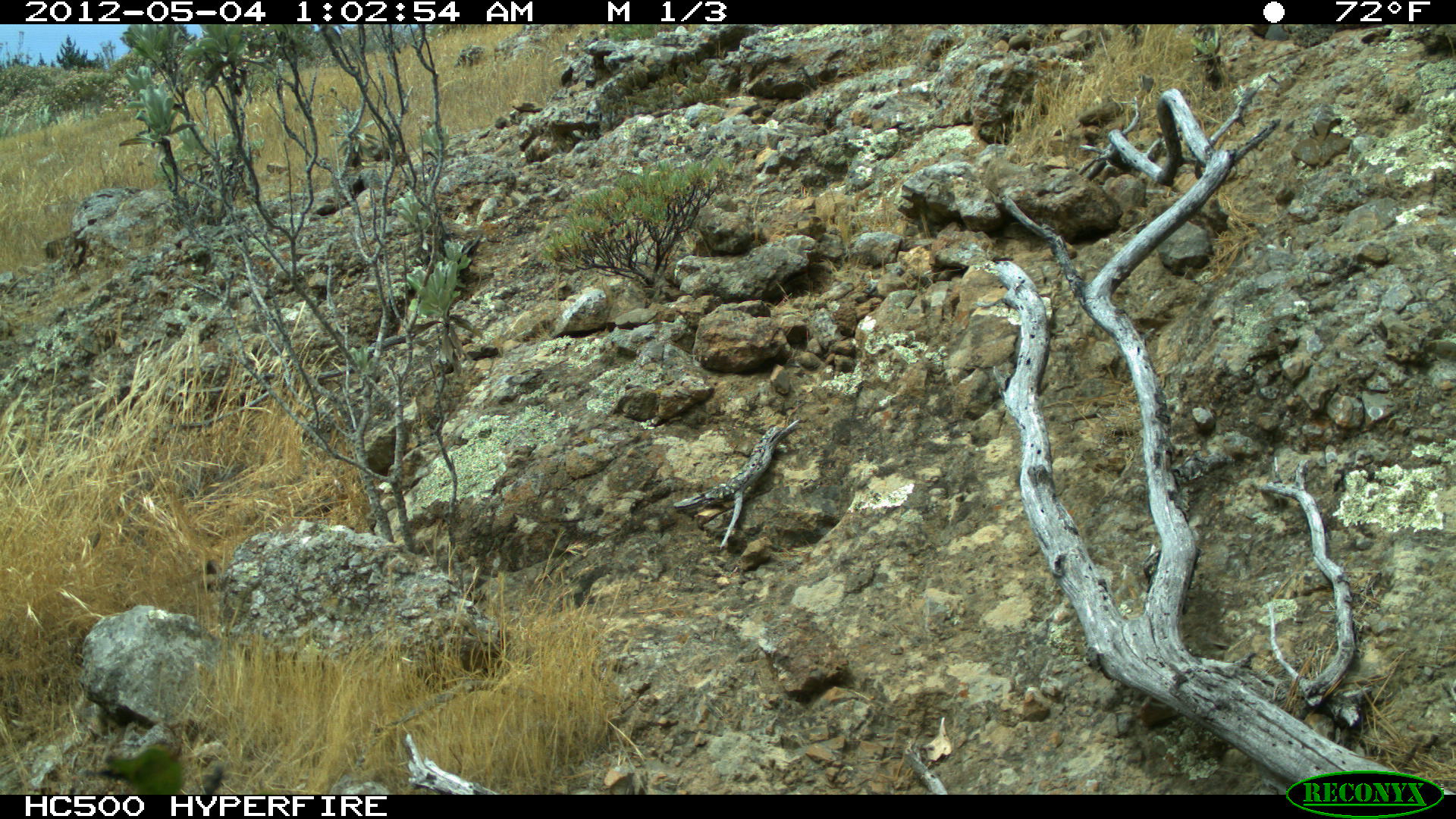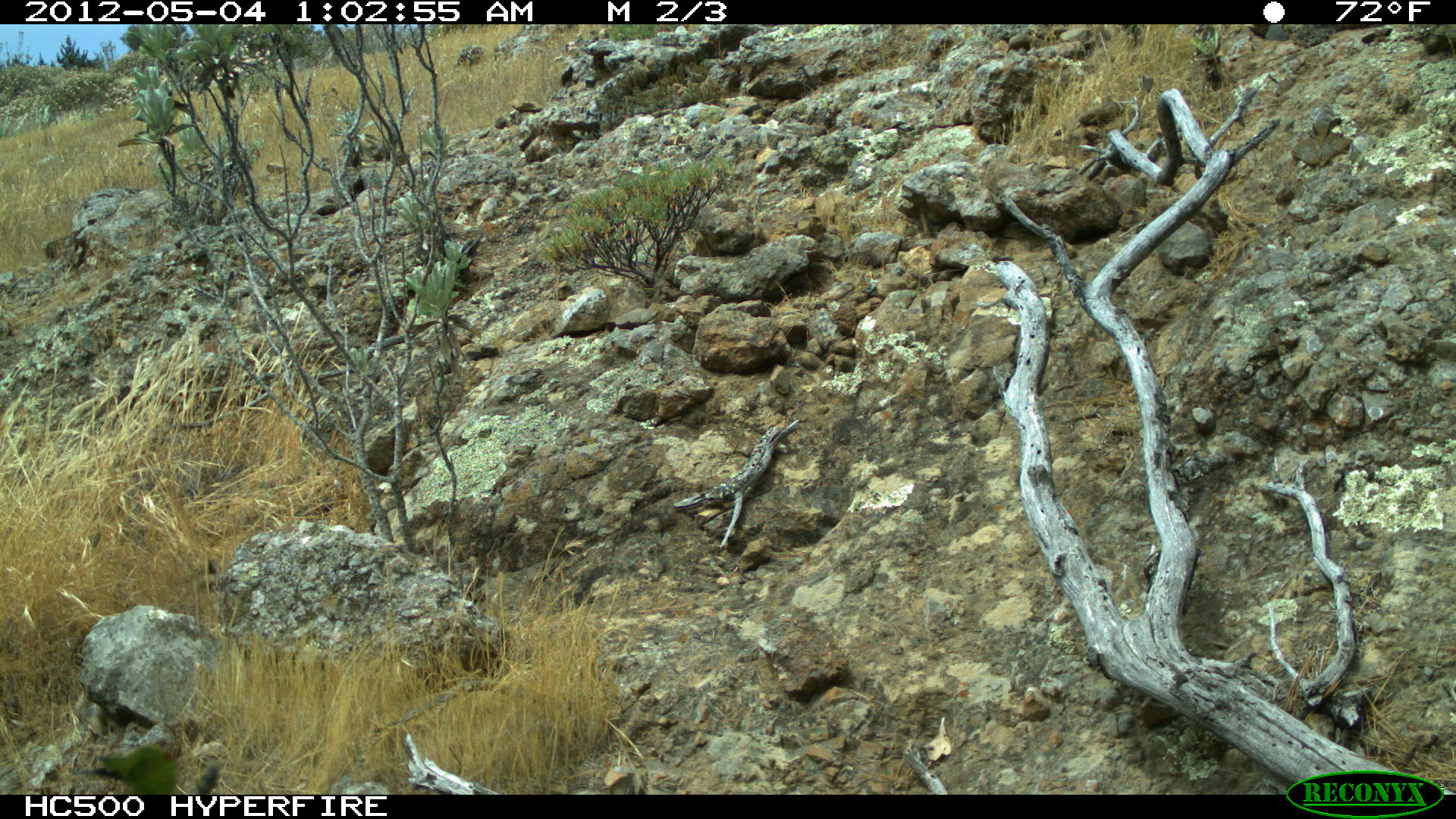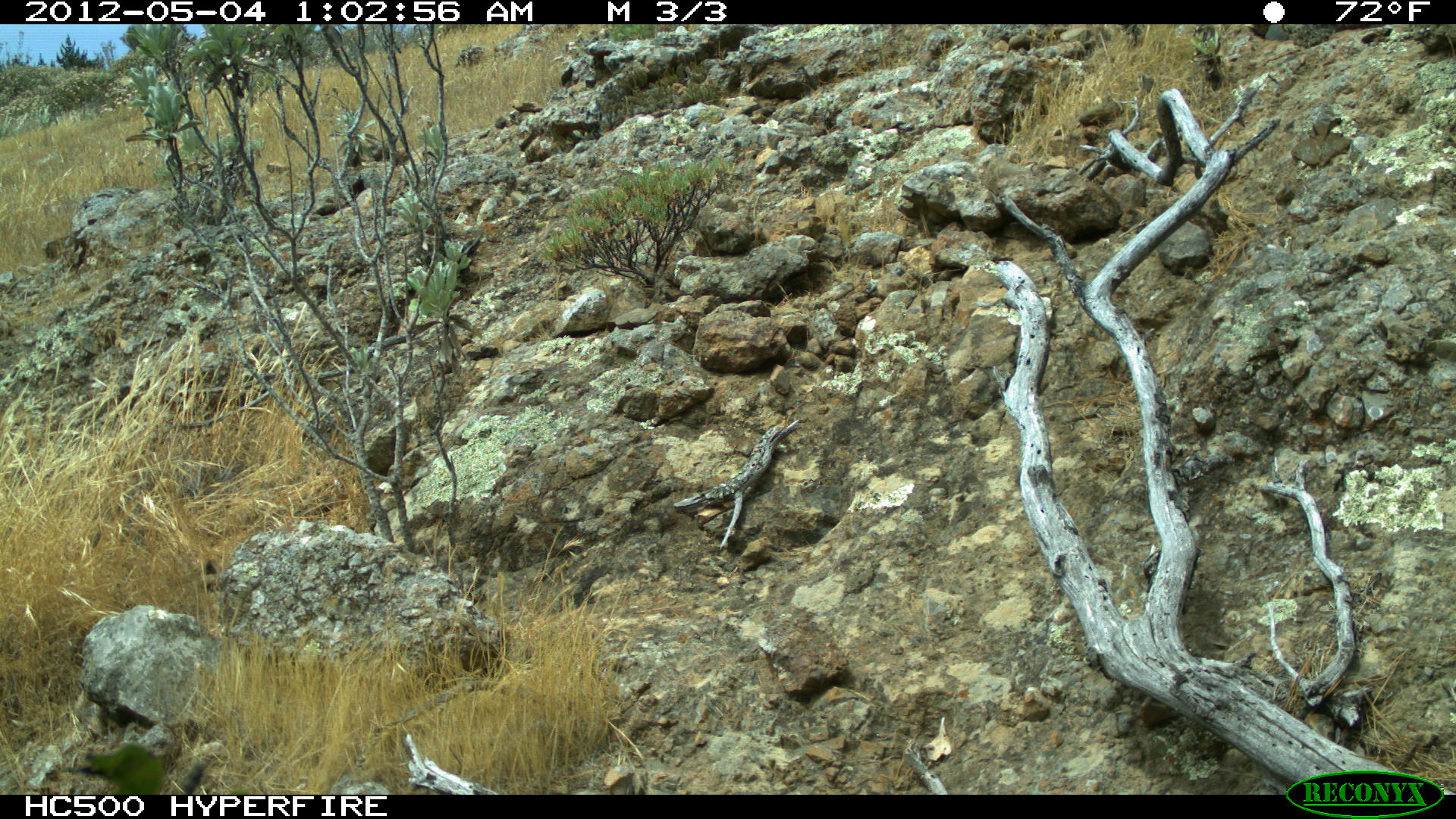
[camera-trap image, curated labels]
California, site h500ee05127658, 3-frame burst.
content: no animal present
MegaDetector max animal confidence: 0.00